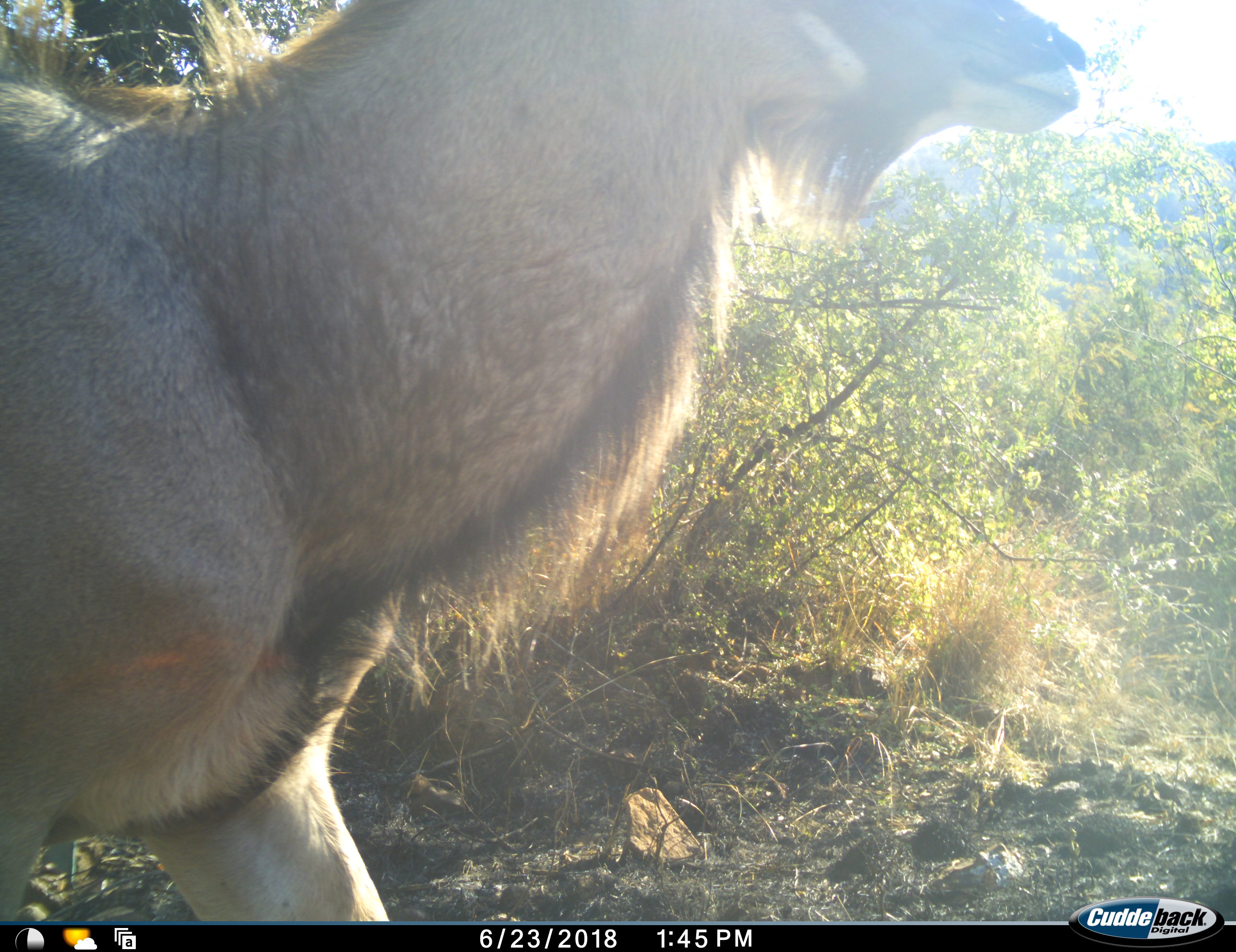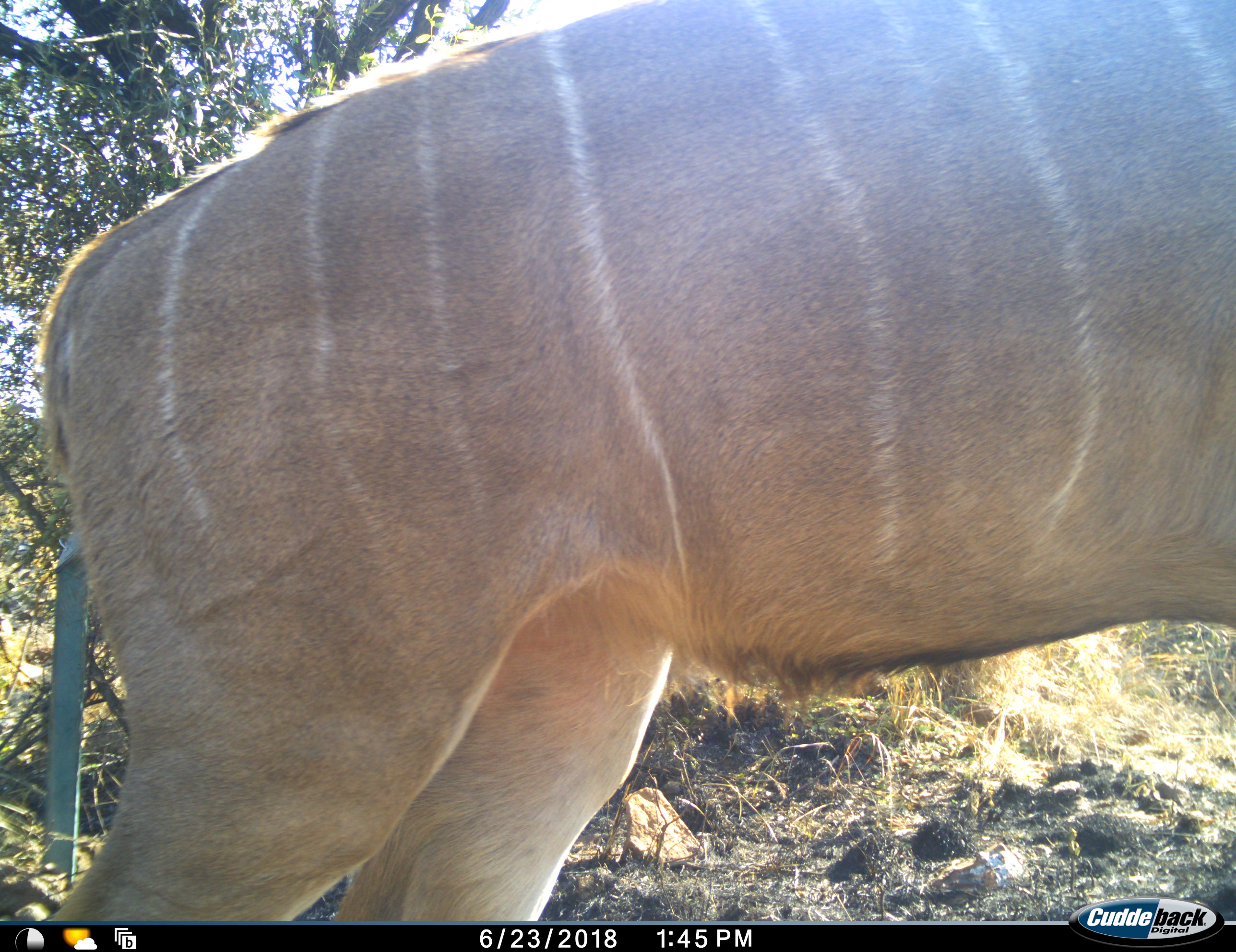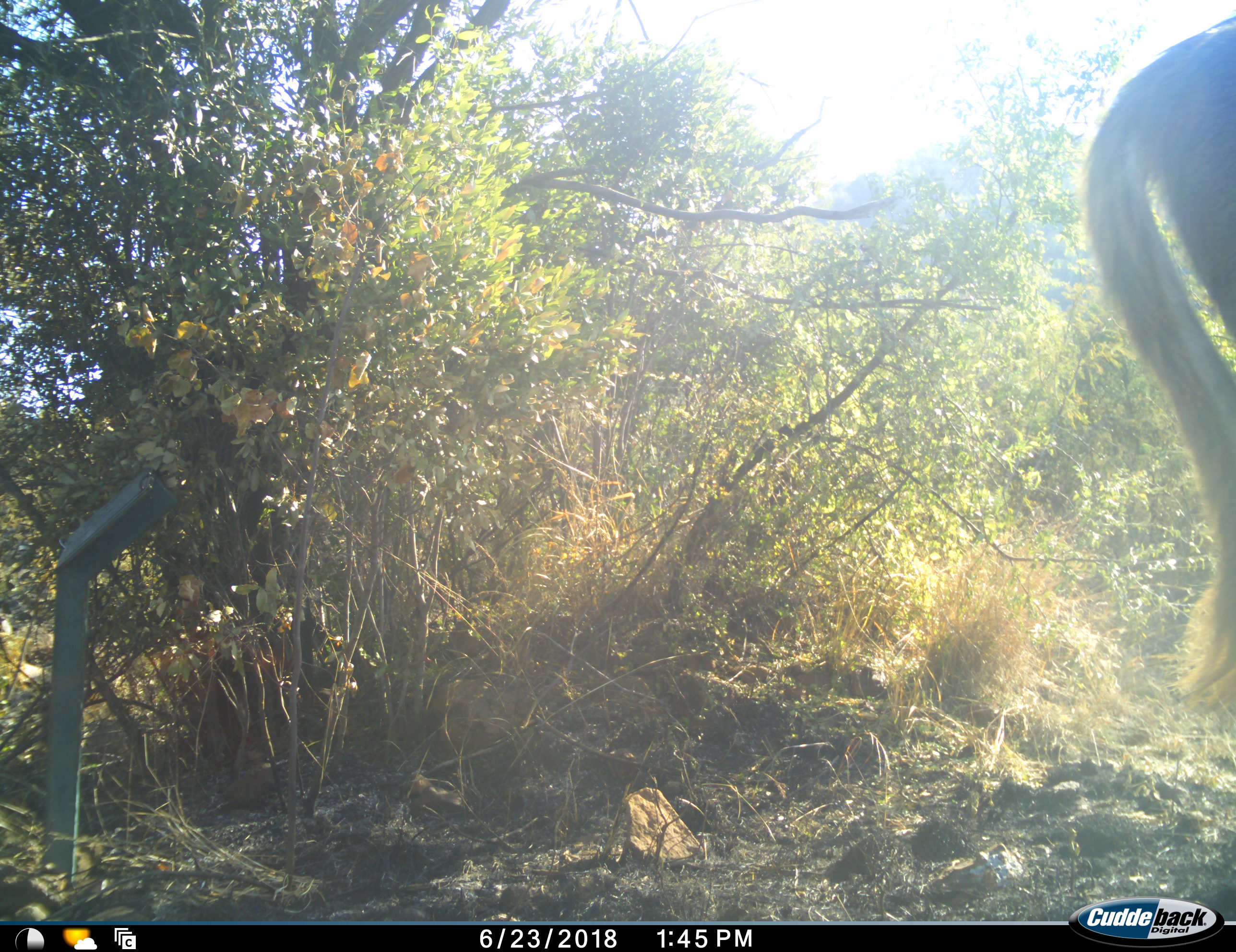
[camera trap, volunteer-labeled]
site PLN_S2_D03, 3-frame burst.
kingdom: Animalia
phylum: Chordata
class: Mammalia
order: Artiodactyla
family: Bovidae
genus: Tragelaphus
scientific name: Tragelaphus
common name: kudu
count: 1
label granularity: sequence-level